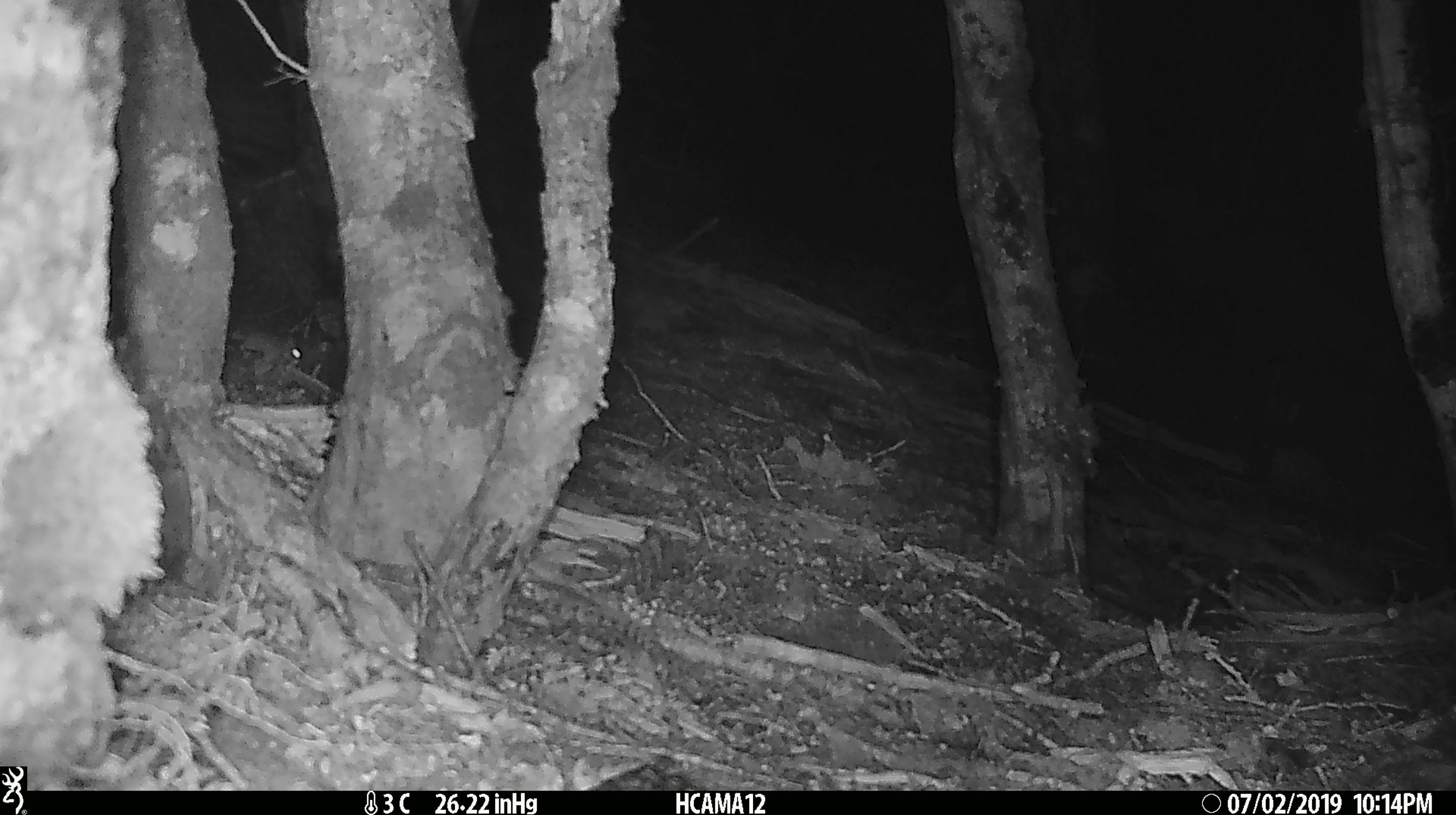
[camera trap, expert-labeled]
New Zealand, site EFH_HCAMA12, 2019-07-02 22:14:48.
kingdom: Animalia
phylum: Chordata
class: Mammalia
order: Rodentia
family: Muridae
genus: Mus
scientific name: Mus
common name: mouse